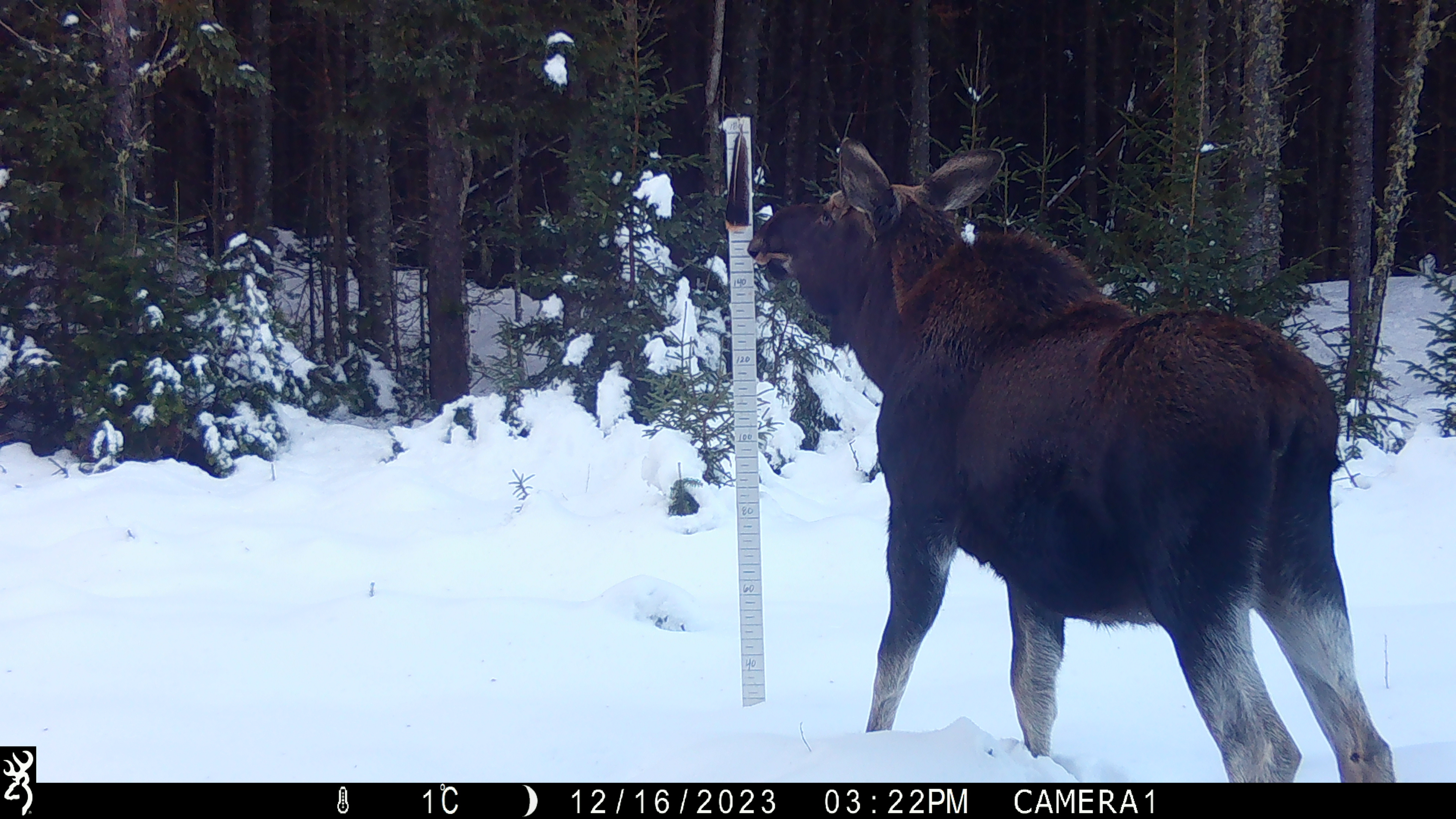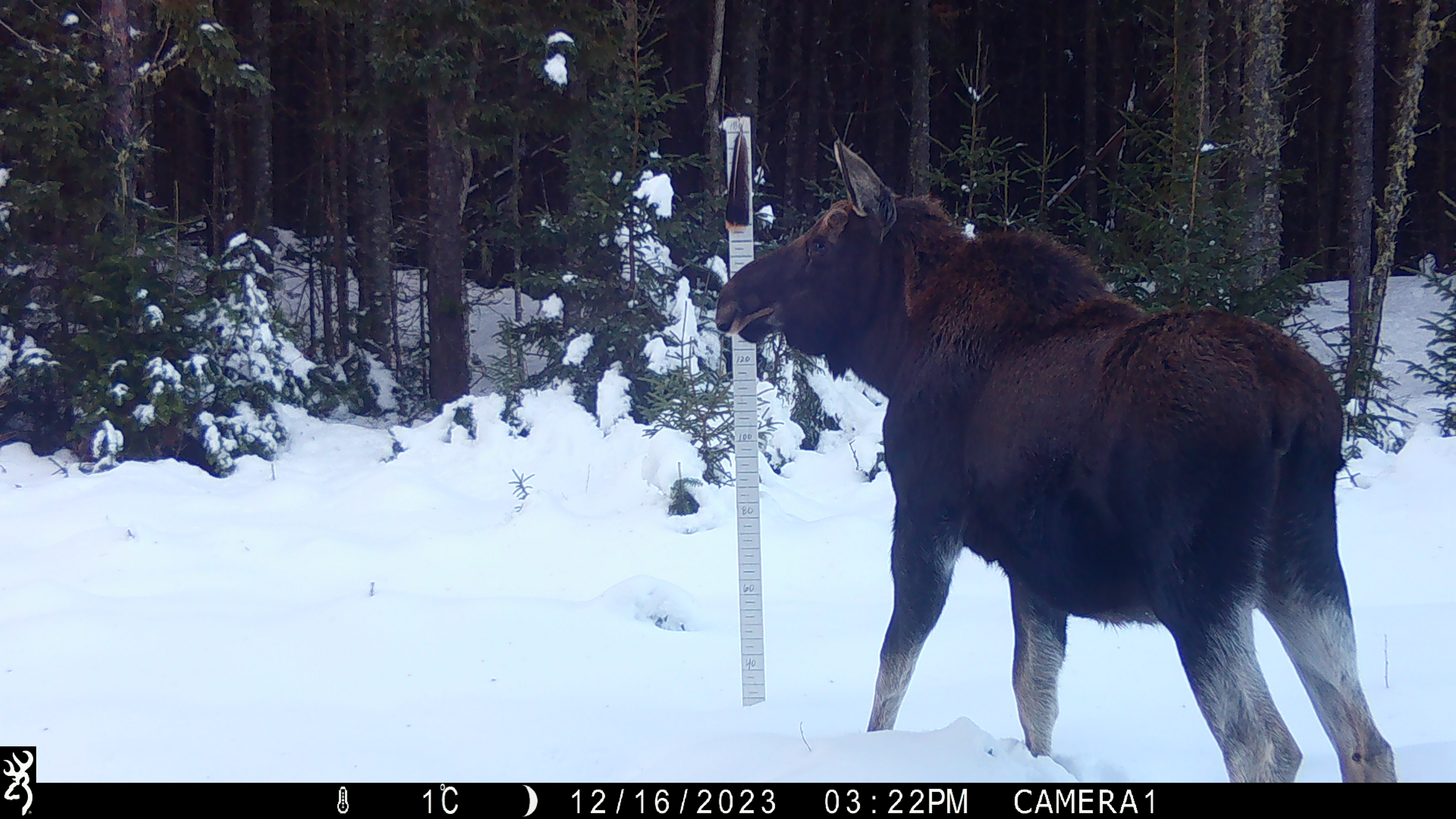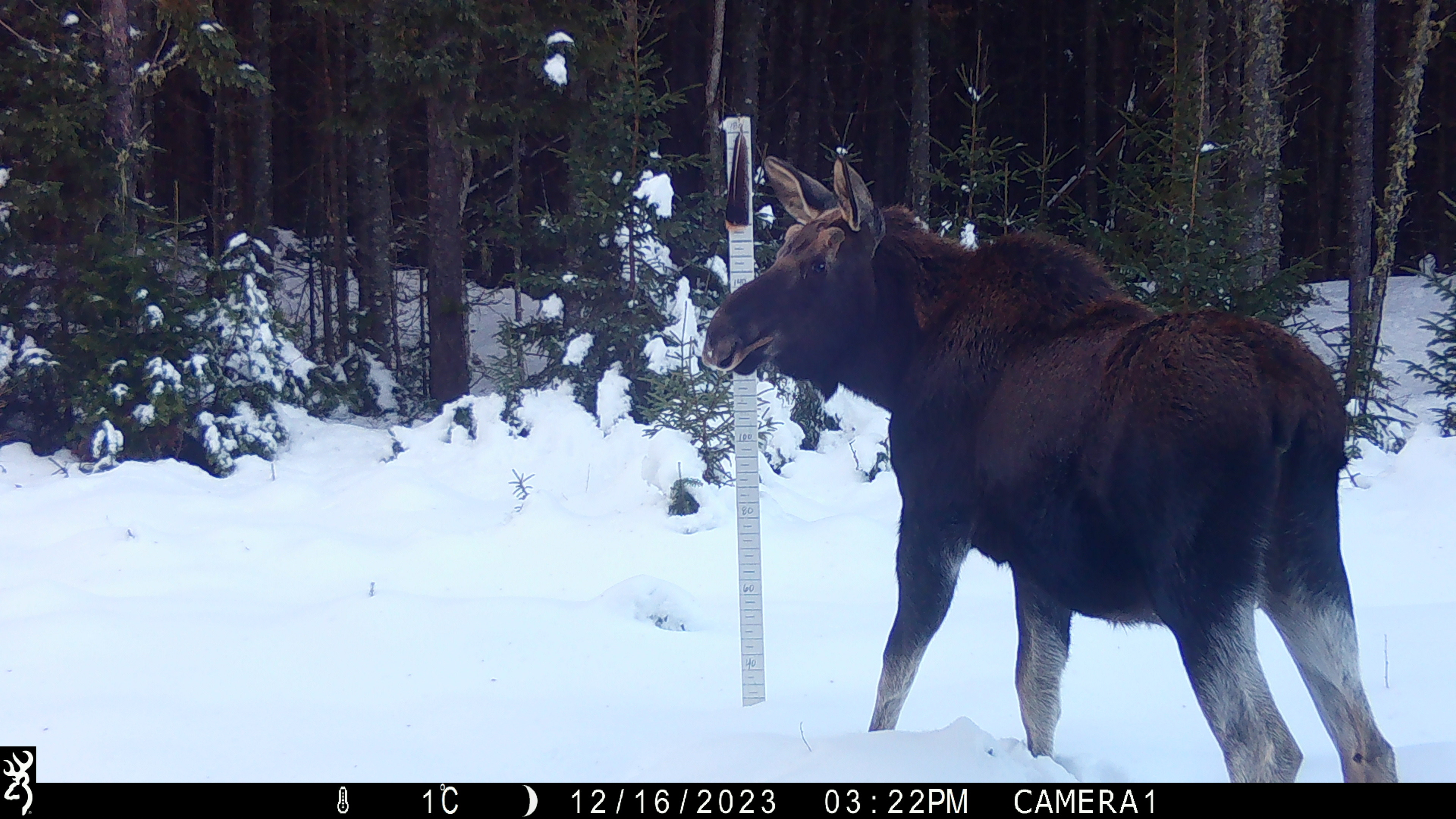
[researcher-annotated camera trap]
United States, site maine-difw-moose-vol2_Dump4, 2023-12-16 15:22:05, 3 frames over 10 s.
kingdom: Animalia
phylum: Chordata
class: Mammalia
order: Artiodactyla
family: Cervidae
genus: Alces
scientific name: Alces alces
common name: moose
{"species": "moose (Alces alces)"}